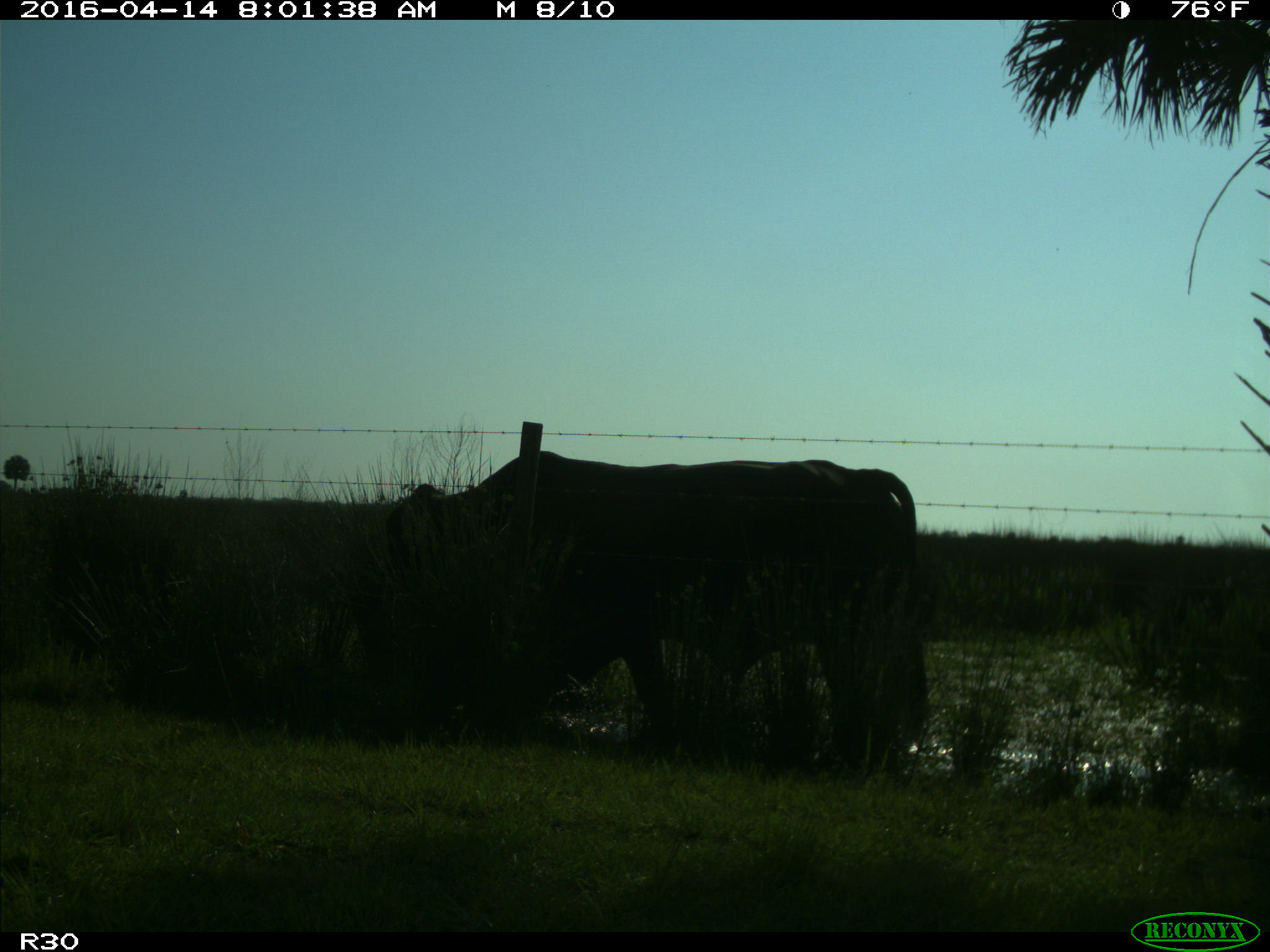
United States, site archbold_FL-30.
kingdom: Animalia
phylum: Chordata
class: Mammalia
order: Artiodactyla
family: Bovidae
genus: Bos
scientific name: Bos taurus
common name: domestic cow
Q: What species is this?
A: Bos taurus (domestic cow).